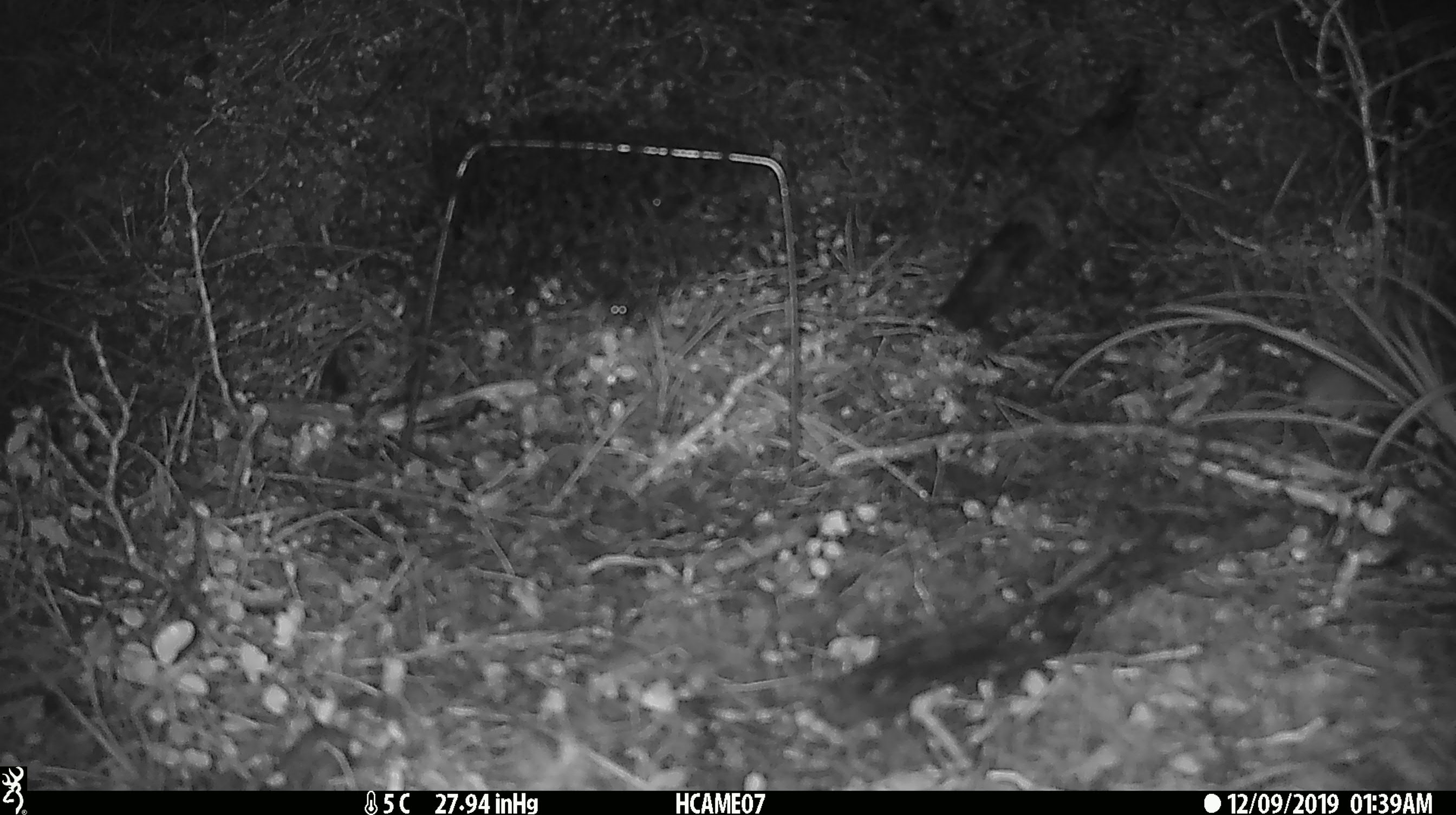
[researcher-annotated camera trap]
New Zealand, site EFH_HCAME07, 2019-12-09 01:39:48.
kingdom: Animalia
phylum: Chordata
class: Mammalia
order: Rodentia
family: Muridae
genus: Mus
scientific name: Mus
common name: mouse